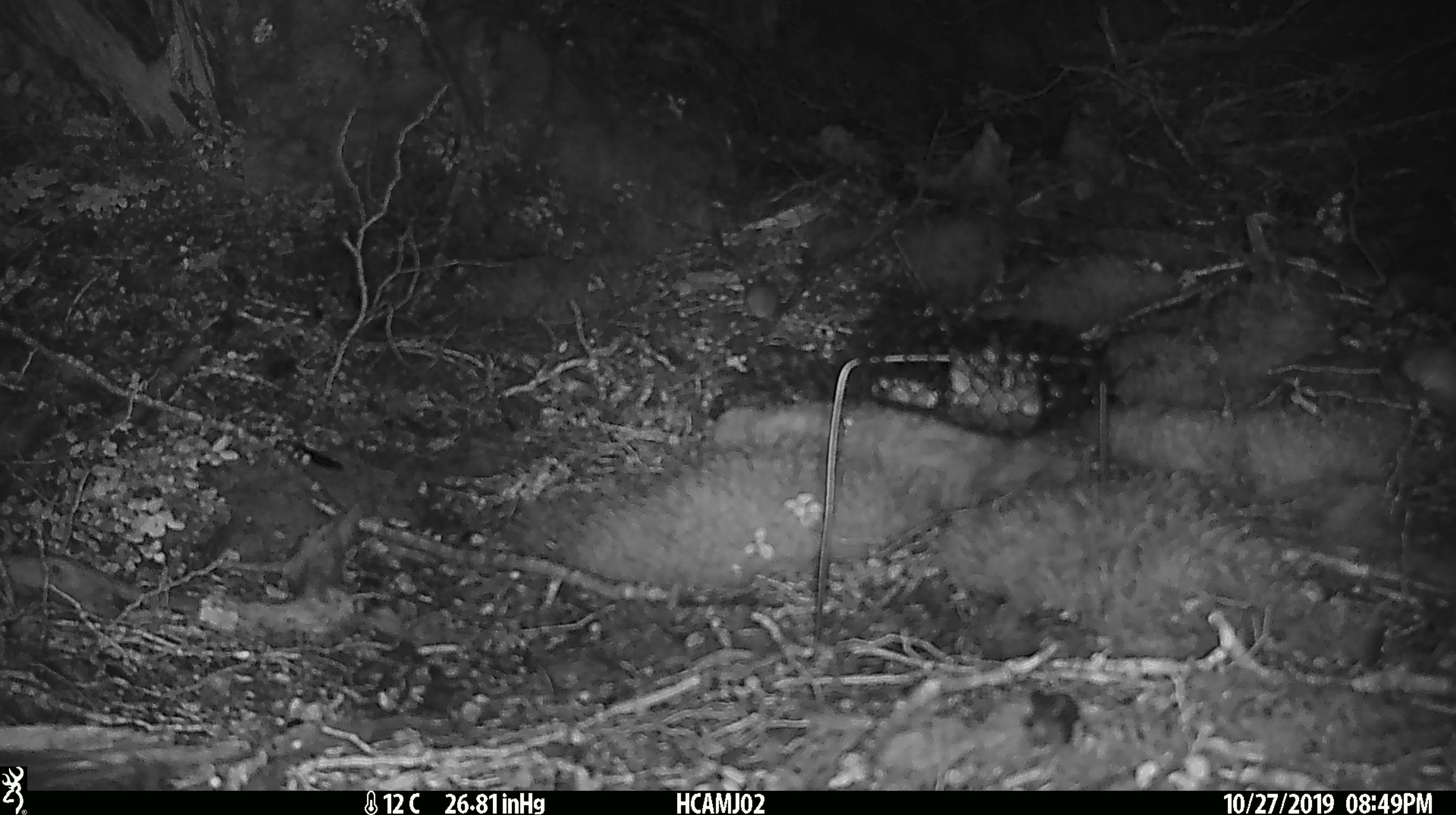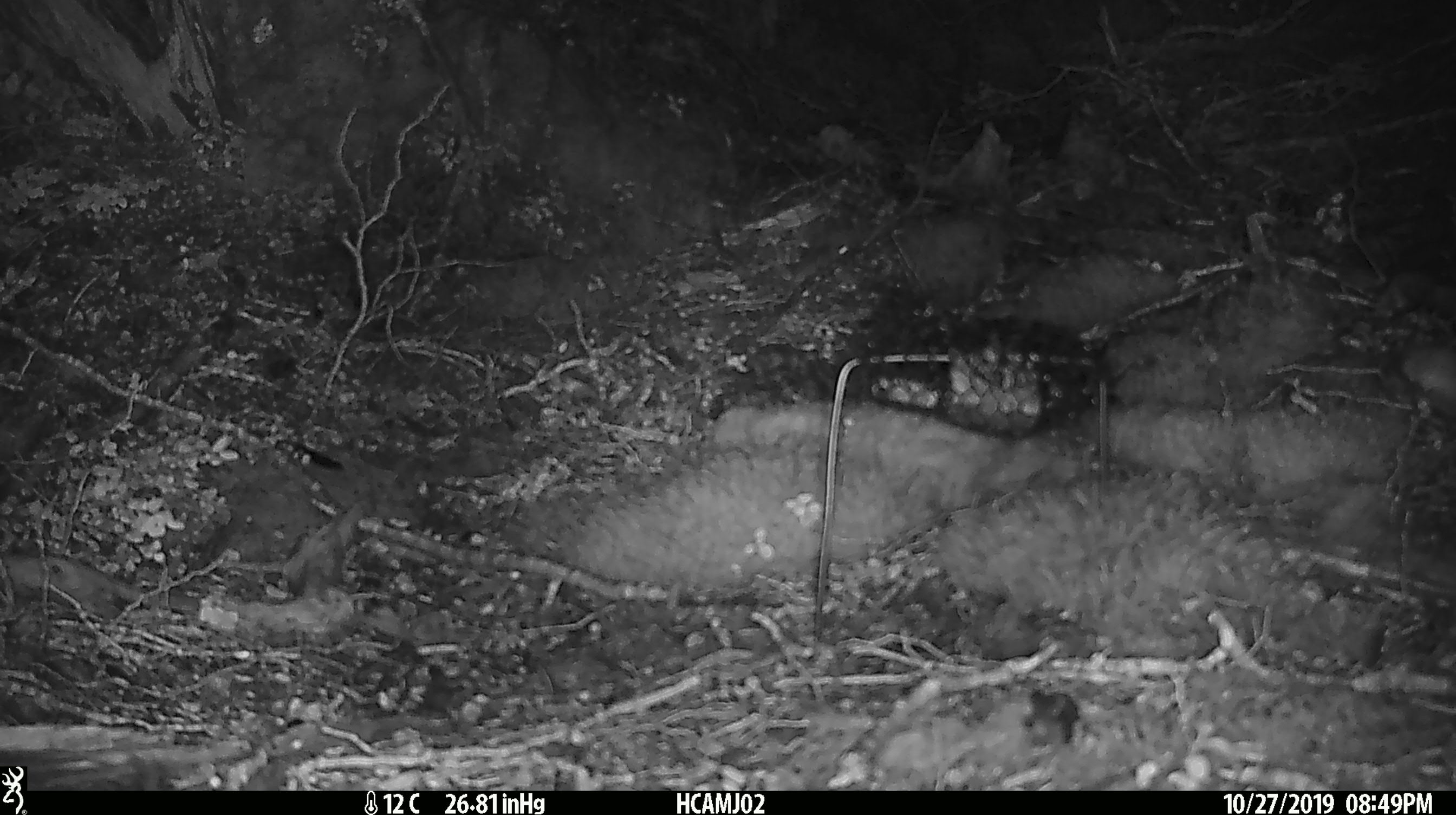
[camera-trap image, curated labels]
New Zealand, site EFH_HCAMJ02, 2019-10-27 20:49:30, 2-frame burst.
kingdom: Animalia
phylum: Chordata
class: Mammalia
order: Rodentia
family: Muridae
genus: Mus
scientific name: Mus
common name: mouse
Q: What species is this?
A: Mouse (Mus).